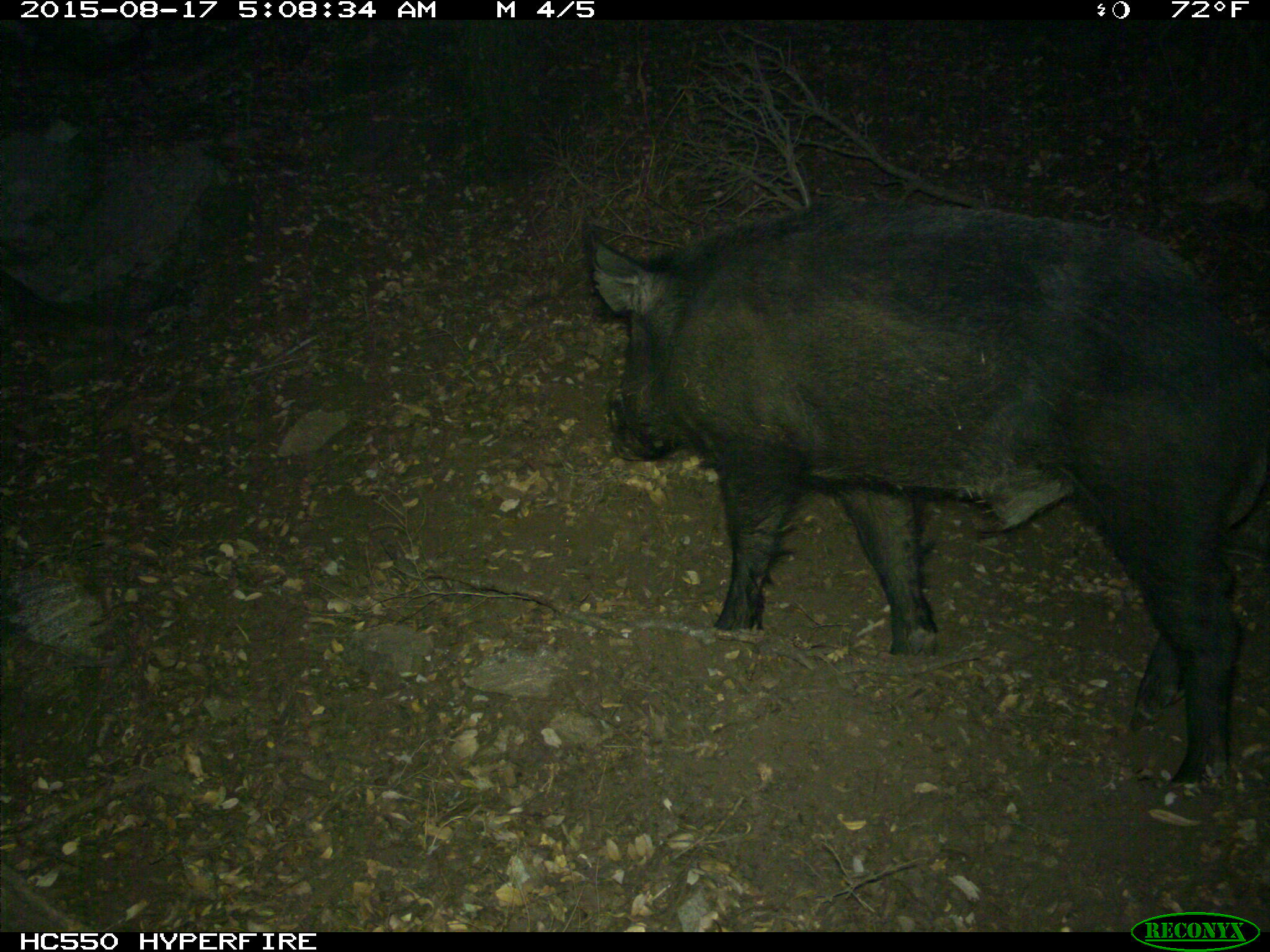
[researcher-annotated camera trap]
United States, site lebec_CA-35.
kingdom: Animalia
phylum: Chordata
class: Mammalia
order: Artiodactyla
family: Suidae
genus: Sus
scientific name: Sus scrofa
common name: wild boar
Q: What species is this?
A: Sus scrofa (wild boar).